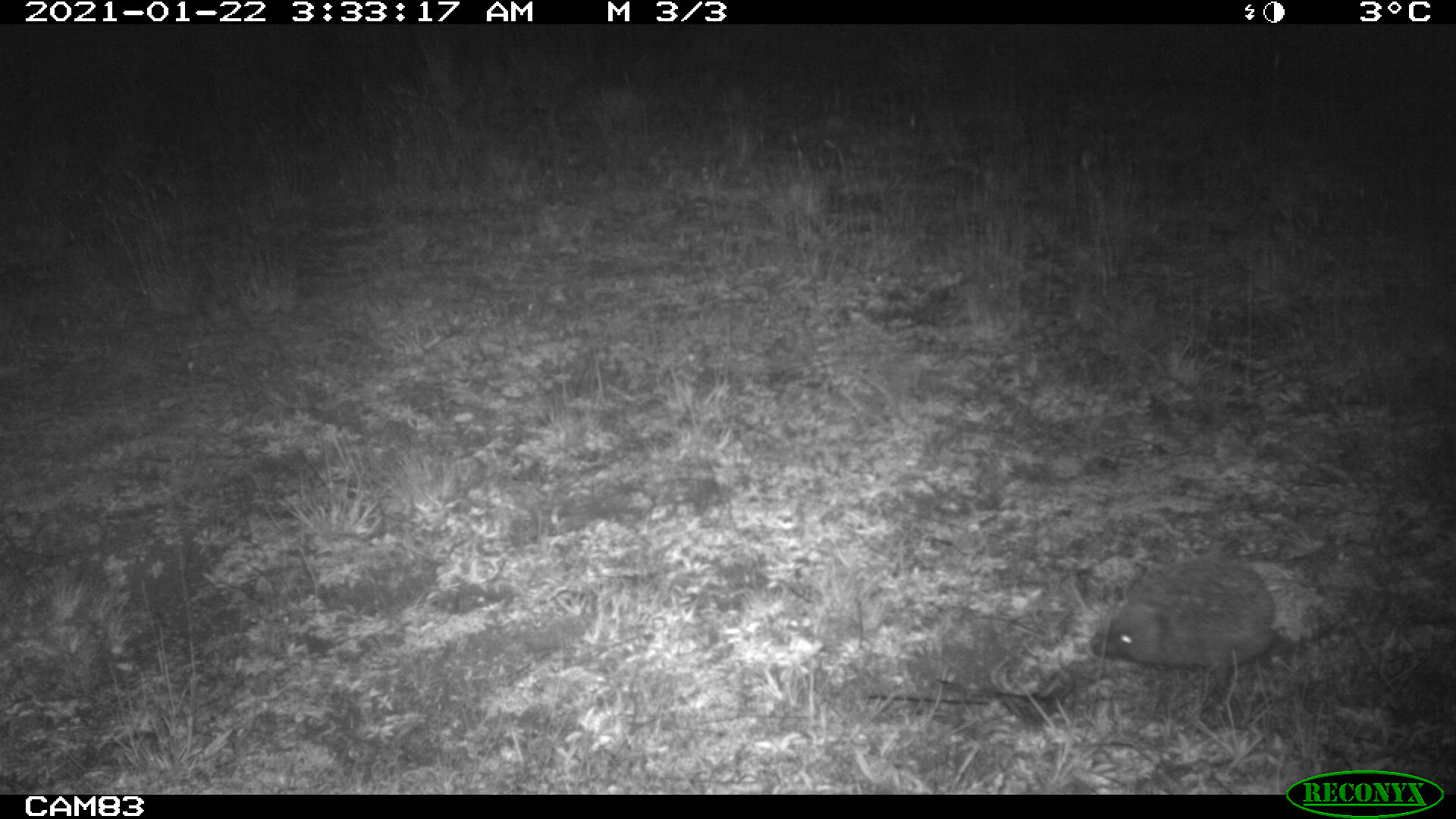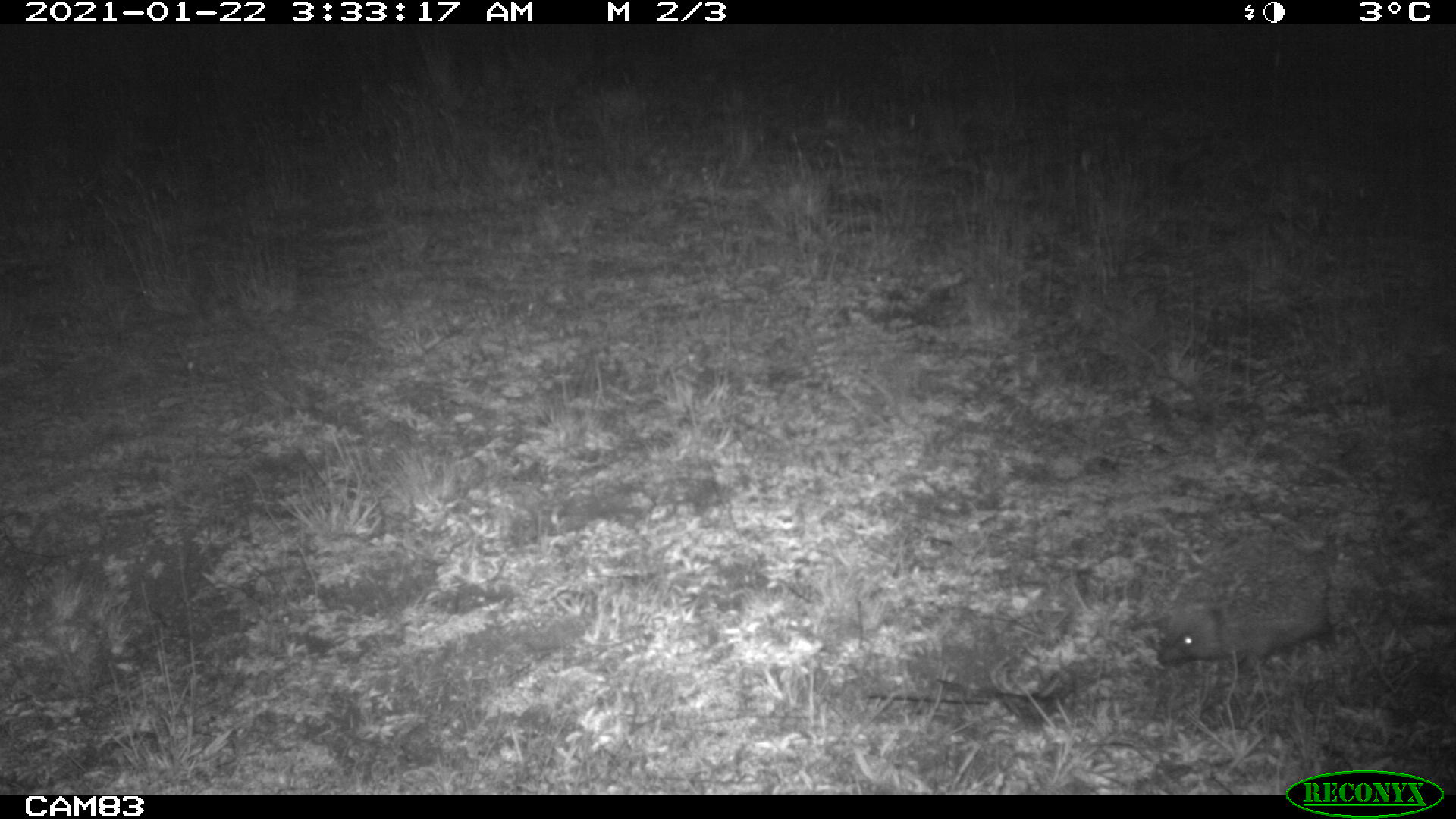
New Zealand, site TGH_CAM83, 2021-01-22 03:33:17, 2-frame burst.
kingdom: Animalia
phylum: Chordata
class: Mammalia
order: Eulipotyphla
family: Erinaceidae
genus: Erinaceus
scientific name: Erinaceus europaeus europaeus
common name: european hedgehog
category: hedgehog